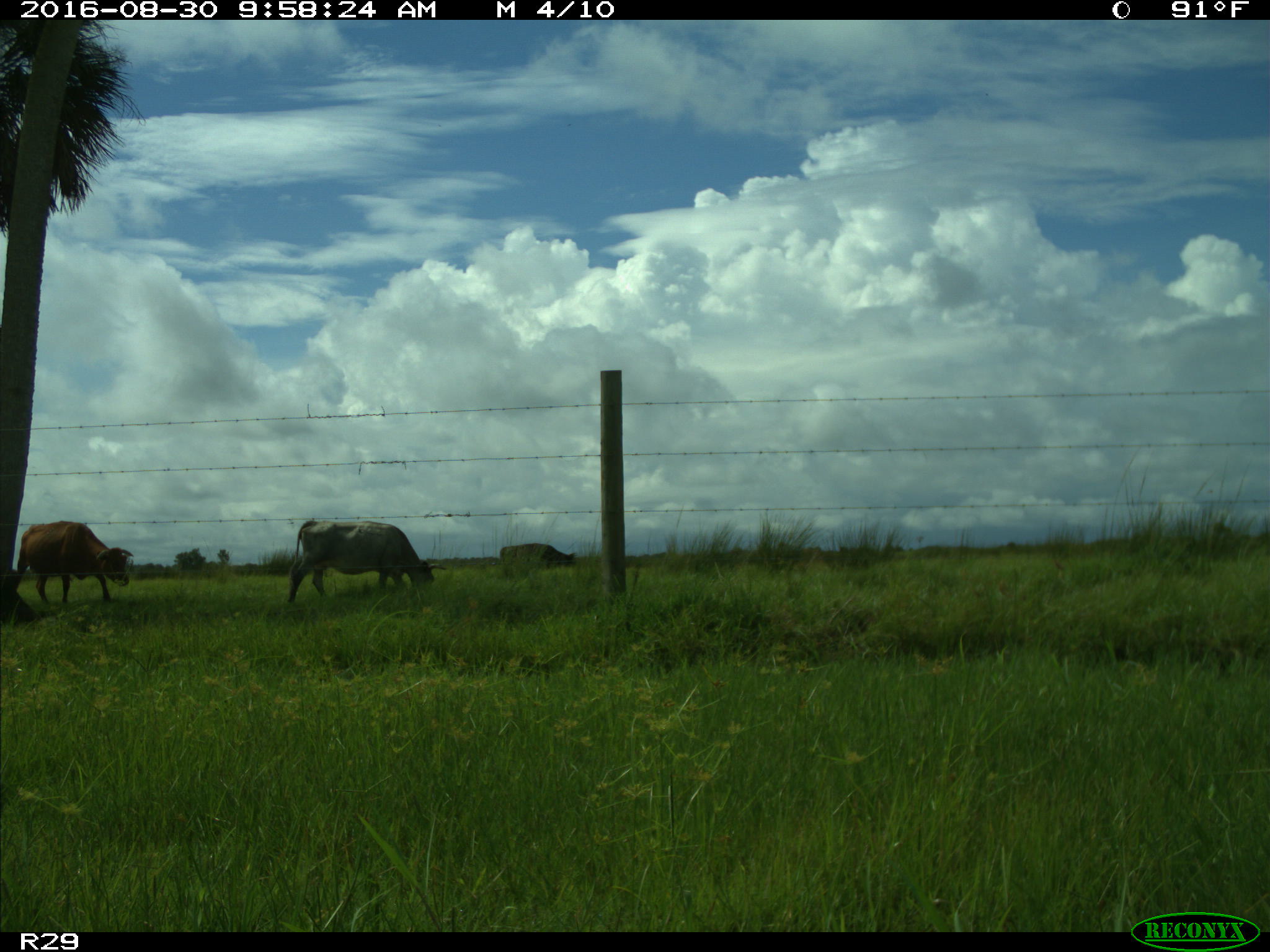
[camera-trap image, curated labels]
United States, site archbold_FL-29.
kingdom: Animalia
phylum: Chordata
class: Mammalia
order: Artiodactyla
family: Bovidae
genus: Bos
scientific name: Bos taurus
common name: domestic cow